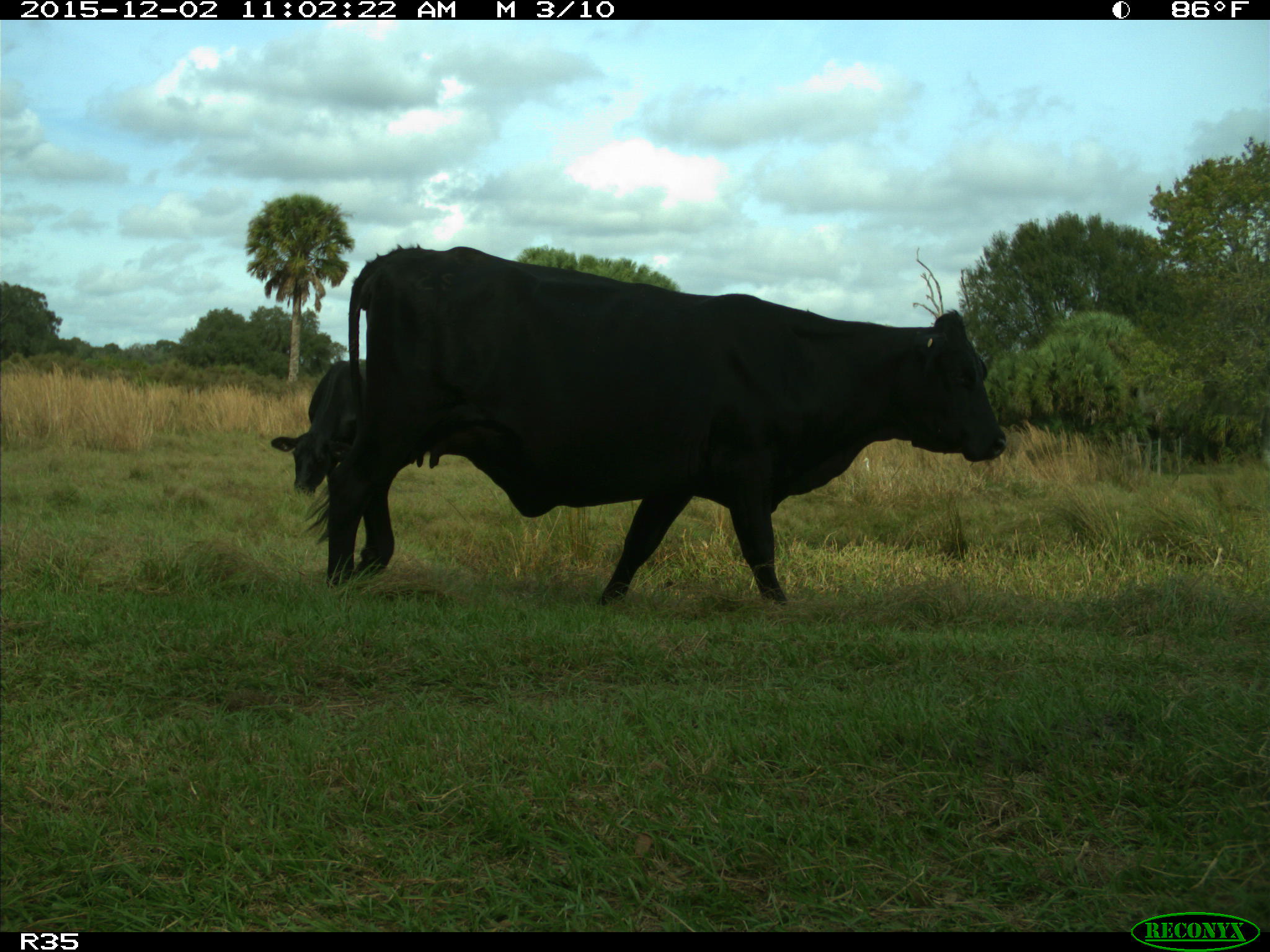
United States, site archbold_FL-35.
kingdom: Animalia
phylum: Chordata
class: Mammalia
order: Artiodactyla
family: Bovidae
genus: Bos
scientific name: Bos taurus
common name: domestic cow